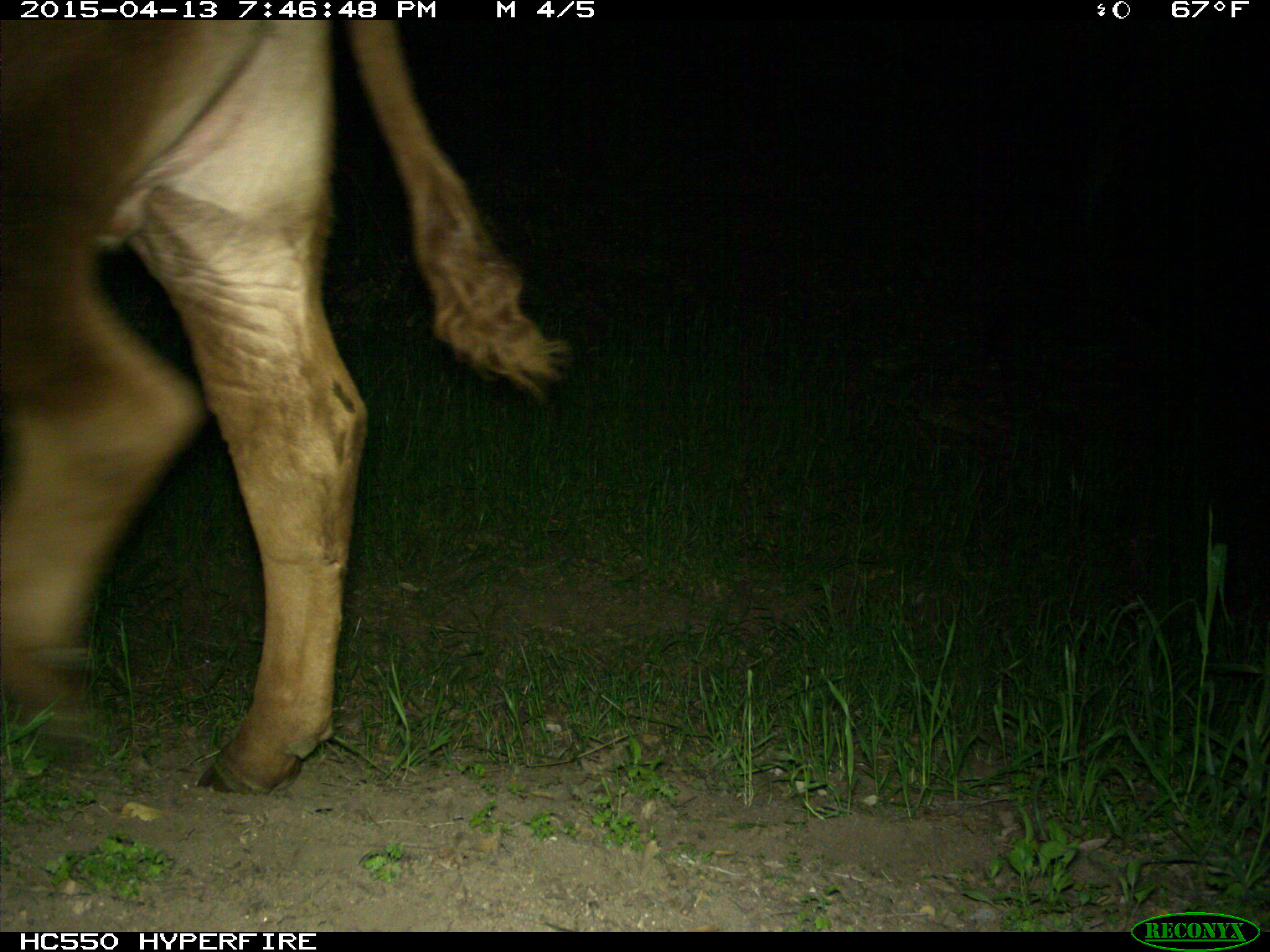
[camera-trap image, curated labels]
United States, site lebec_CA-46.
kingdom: Animalia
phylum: Chordata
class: Mammalia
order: Artiodactyla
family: Bovidae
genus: Bos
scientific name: Bos taurus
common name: domestic cow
Bos taurus (domestic cow).